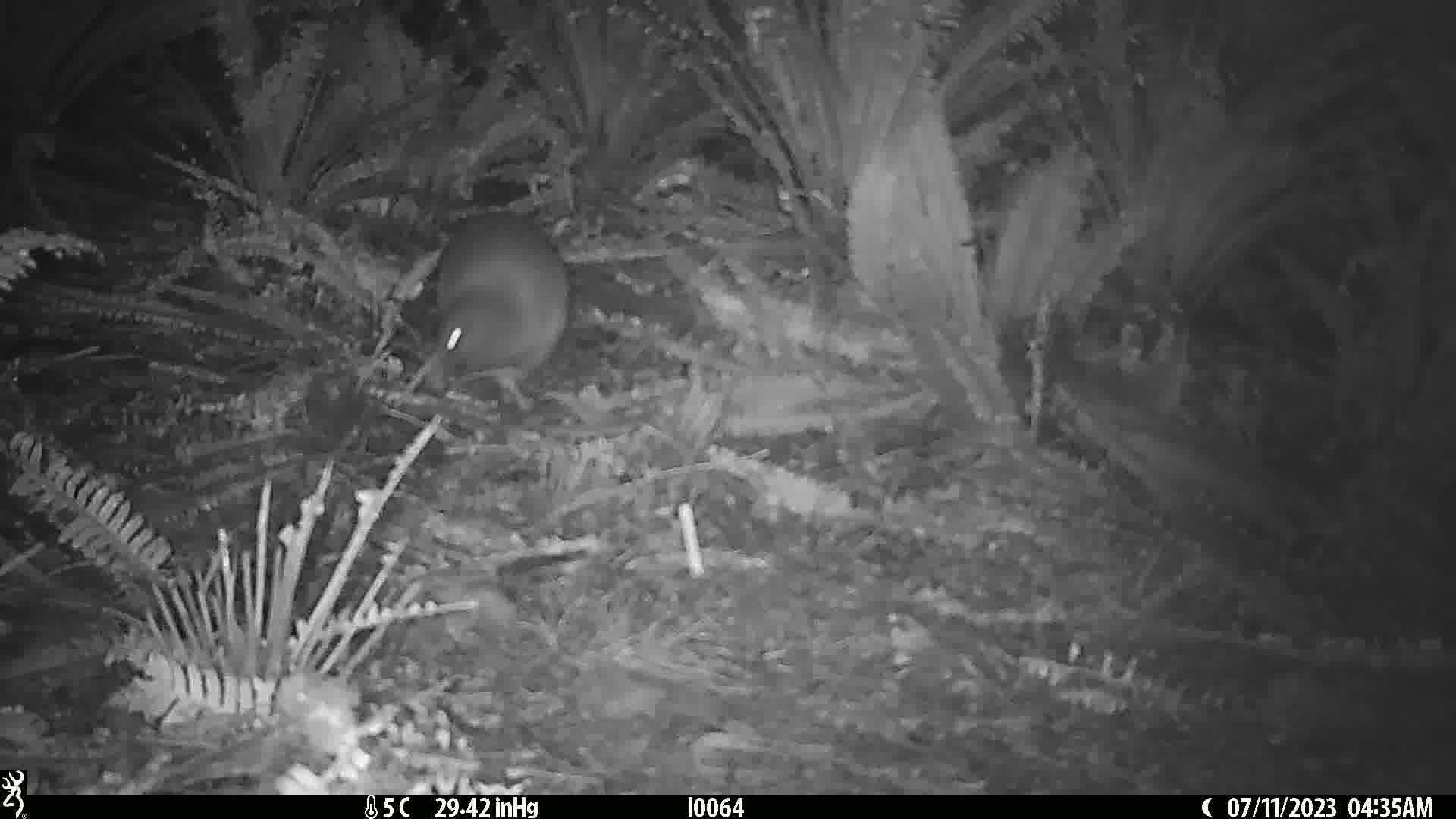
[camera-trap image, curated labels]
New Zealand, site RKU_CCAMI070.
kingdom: Animalia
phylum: Chordata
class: Aves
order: Apterygiformes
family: Apterygidae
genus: Apteryx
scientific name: Apteryx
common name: kiwi